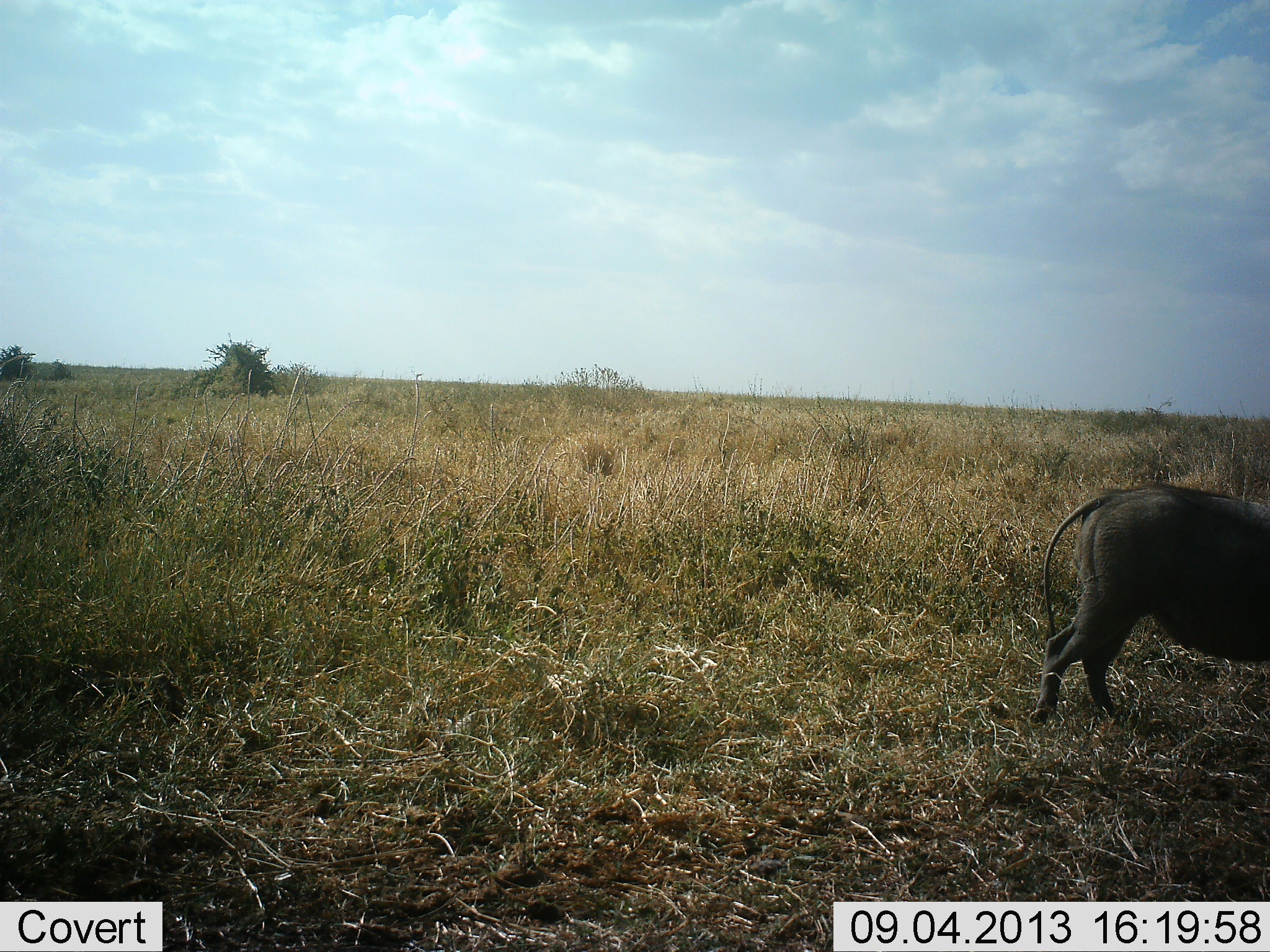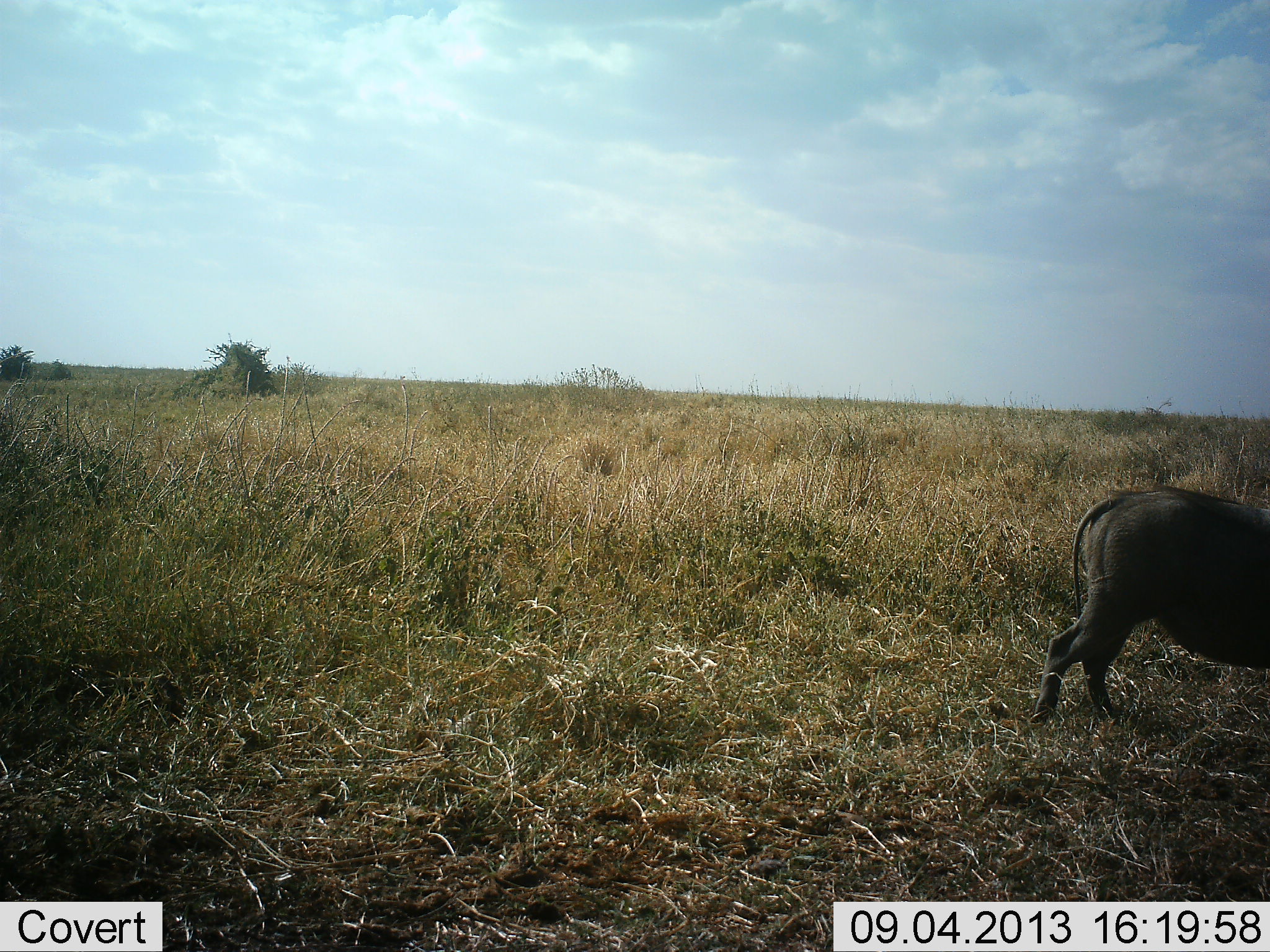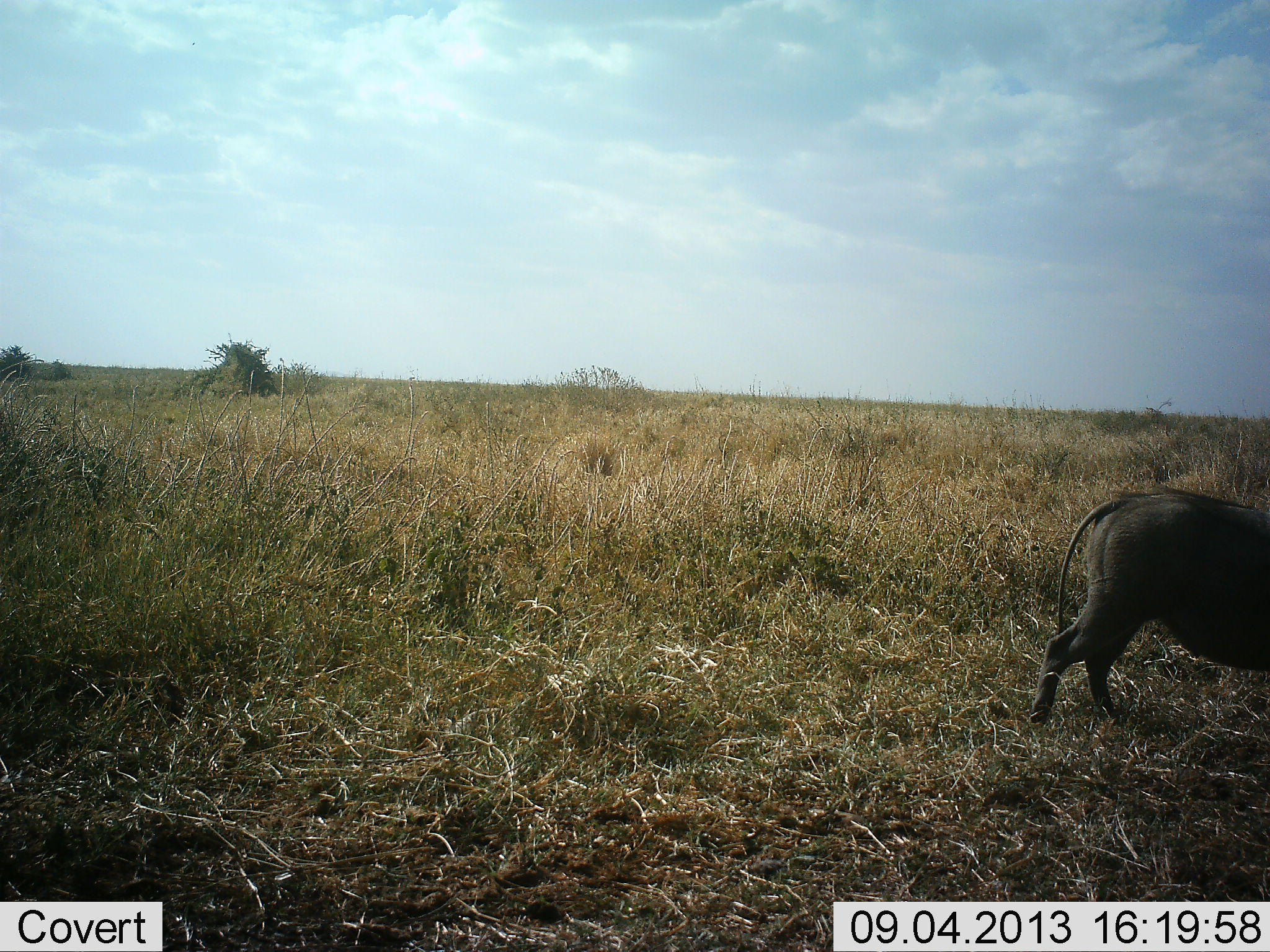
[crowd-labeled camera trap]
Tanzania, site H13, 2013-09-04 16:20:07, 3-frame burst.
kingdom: Animalia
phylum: Chordata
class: Mammalia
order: Artiodactyla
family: Suidae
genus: Phacochoerus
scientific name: Phacochoerus africanus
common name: warthog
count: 1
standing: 55%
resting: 3%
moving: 10%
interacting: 0%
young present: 0%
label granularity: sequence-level